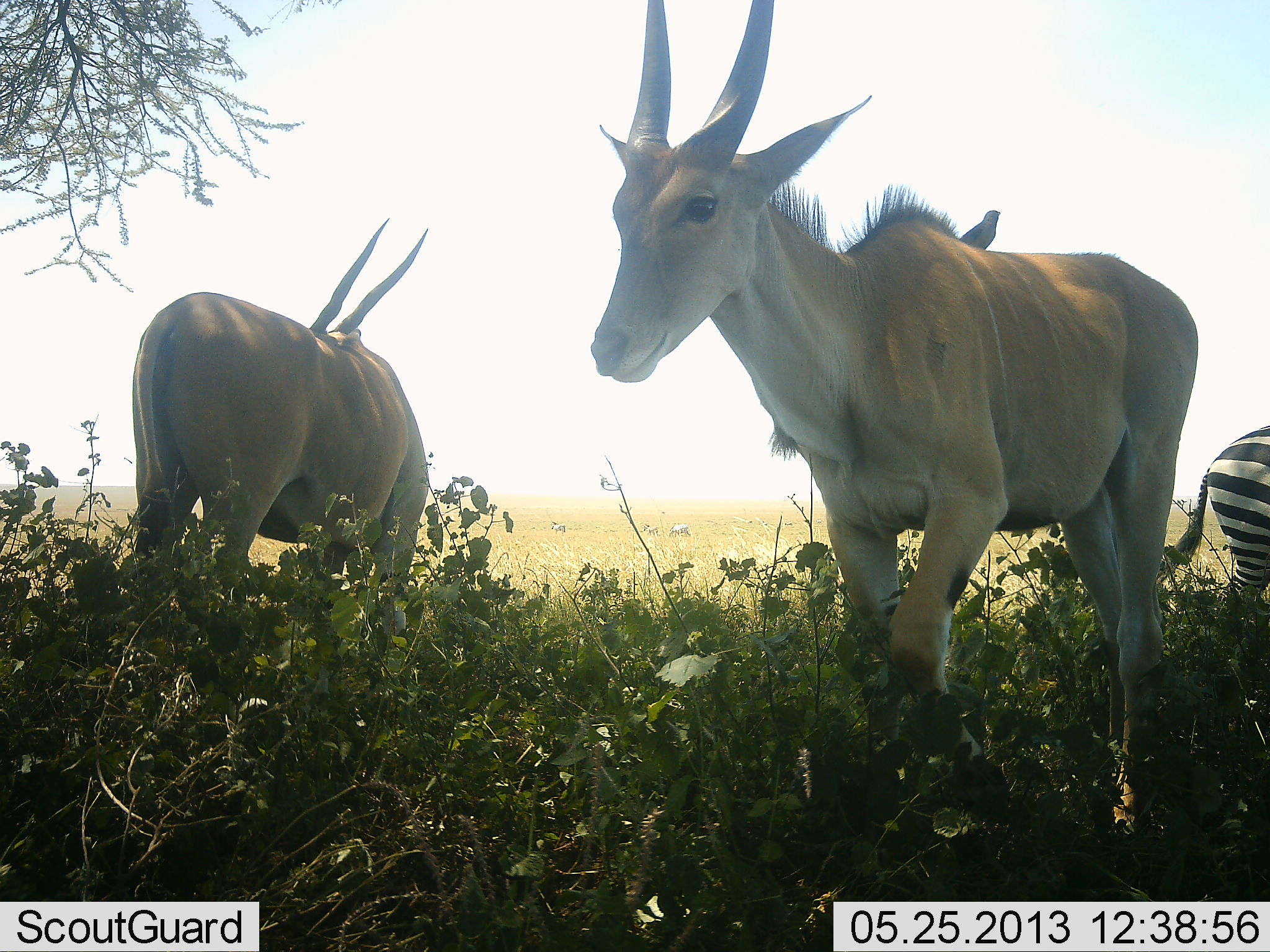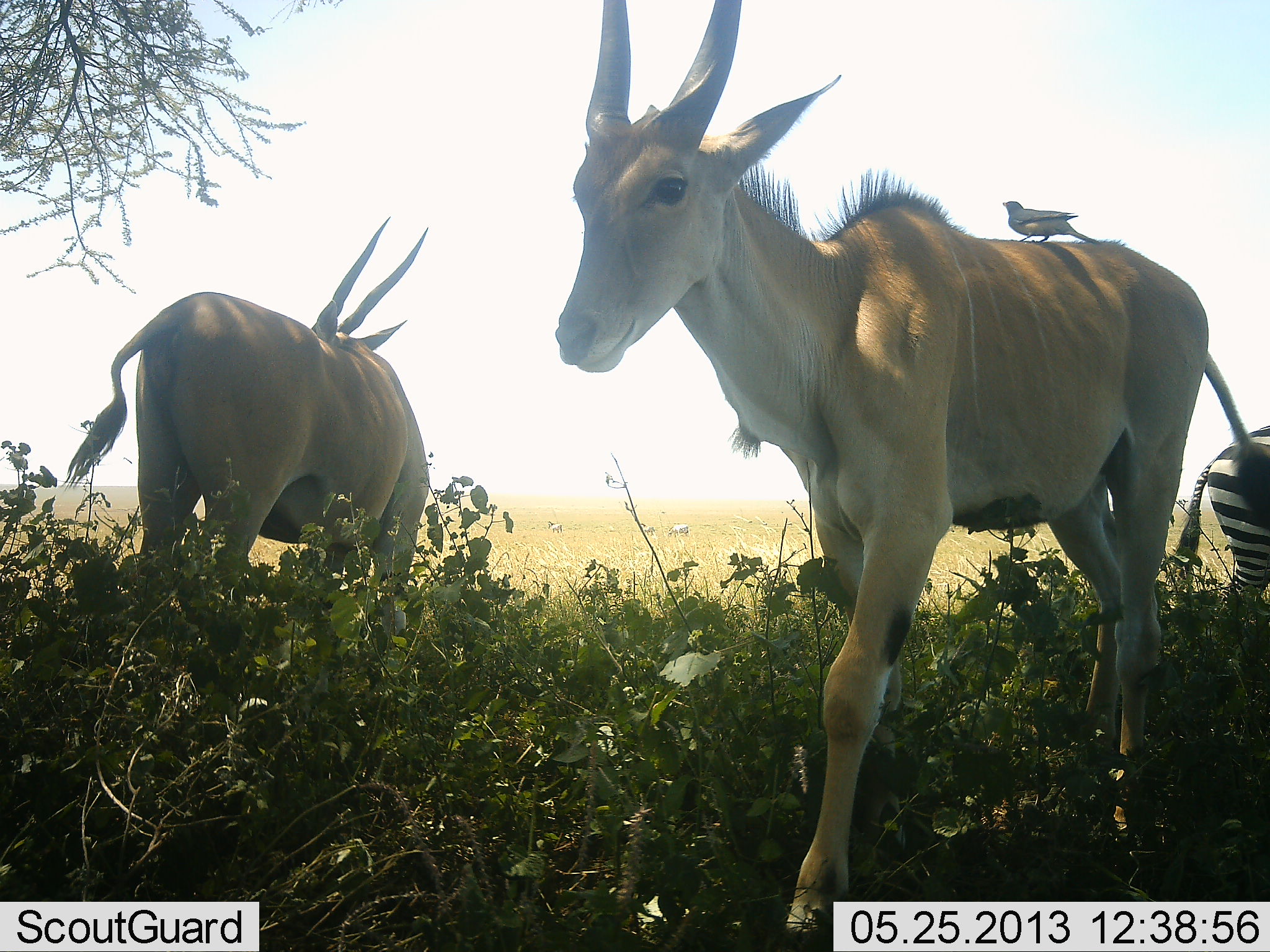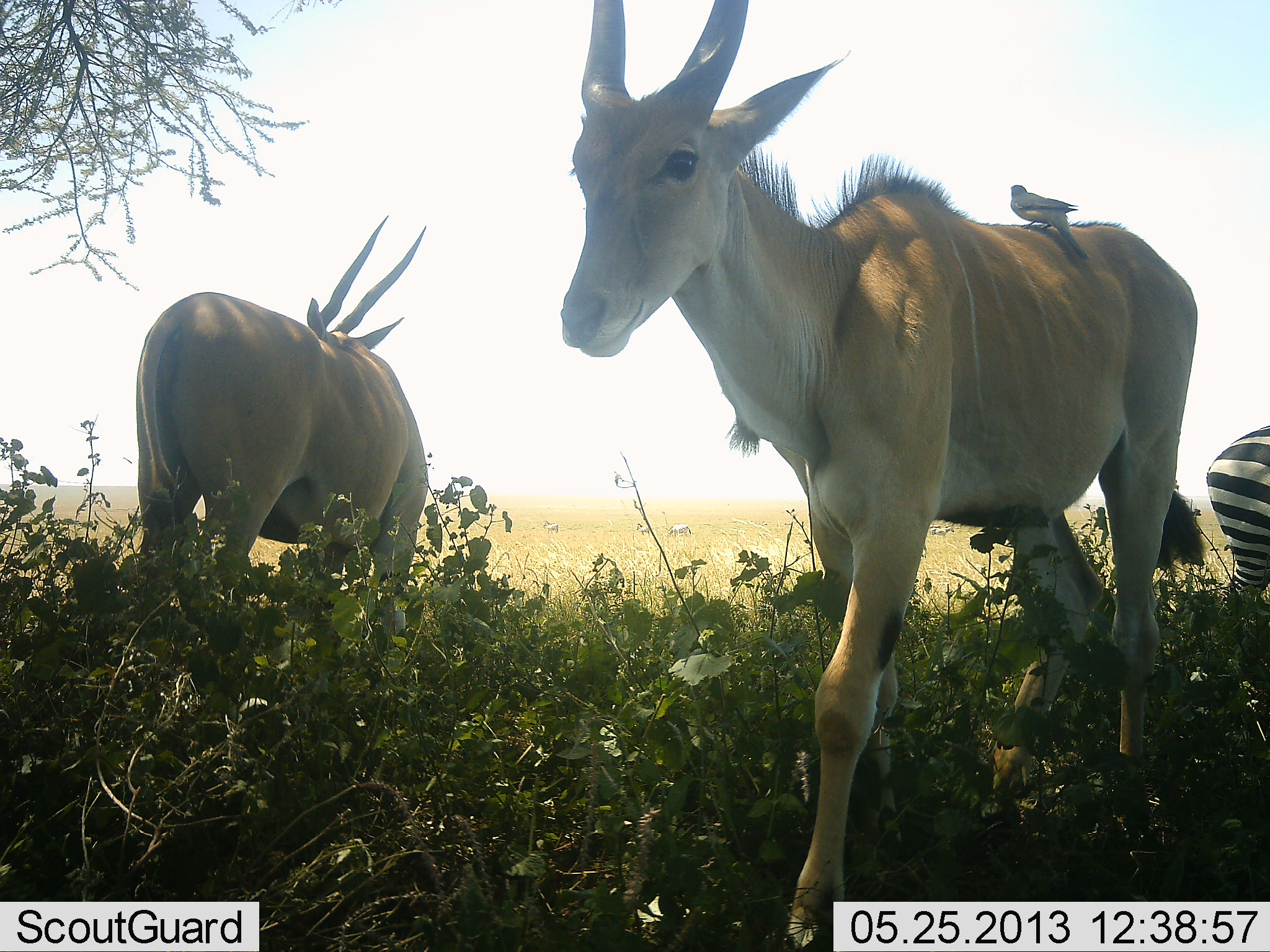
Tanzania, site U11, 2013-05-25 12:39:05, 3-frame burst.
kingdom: Animalia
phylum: Chordata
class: Mammalia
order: Artiodactyla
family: Bovidae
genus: Tragelaphus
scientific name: Tragelaphus oryx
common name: eland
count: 2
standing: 100%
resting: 0%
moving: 50%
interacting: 0%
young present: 17%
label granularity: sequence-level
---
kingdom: Animalia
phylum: Chordata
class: Aves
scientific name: Aves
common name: bird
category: otherbird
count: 1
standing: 80%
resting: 0%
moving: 7%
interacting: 13%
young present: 0%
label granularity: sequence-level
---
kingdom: Animalia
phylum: Chordata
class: Mammalia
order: Perissodactyla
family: Equidae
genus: Equus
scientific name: Equus quagga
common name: plains zebra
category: zebra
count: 1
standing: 100%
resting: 0%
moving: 7%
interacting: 0%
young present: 0%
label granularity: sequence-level